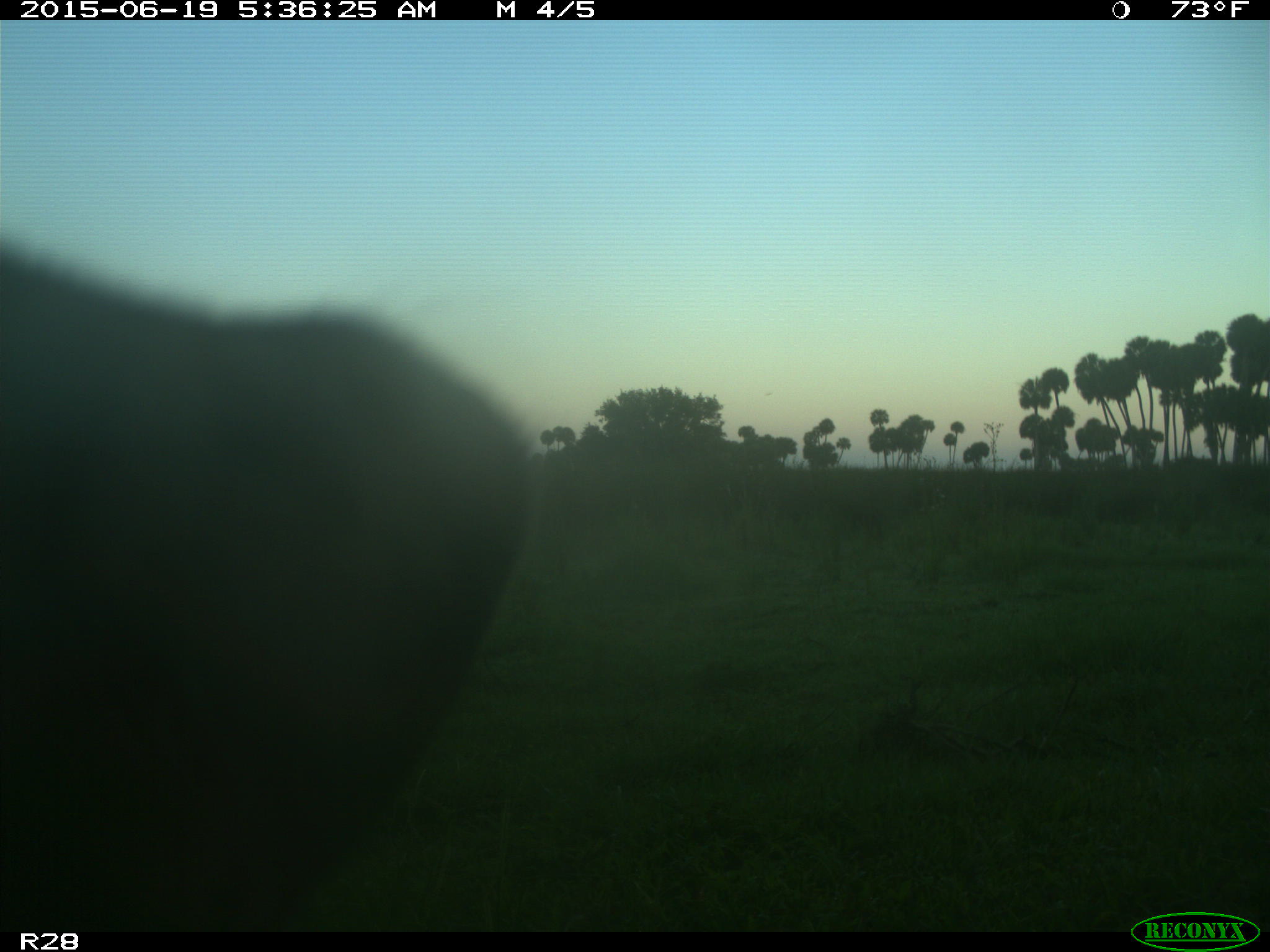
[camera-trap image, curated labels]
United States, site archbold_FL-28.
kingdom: Animalia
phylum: Chordata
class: Mammalia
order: Artiodactyla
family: Bovidae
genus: Bos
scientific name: Bos taurus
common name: domestic cow